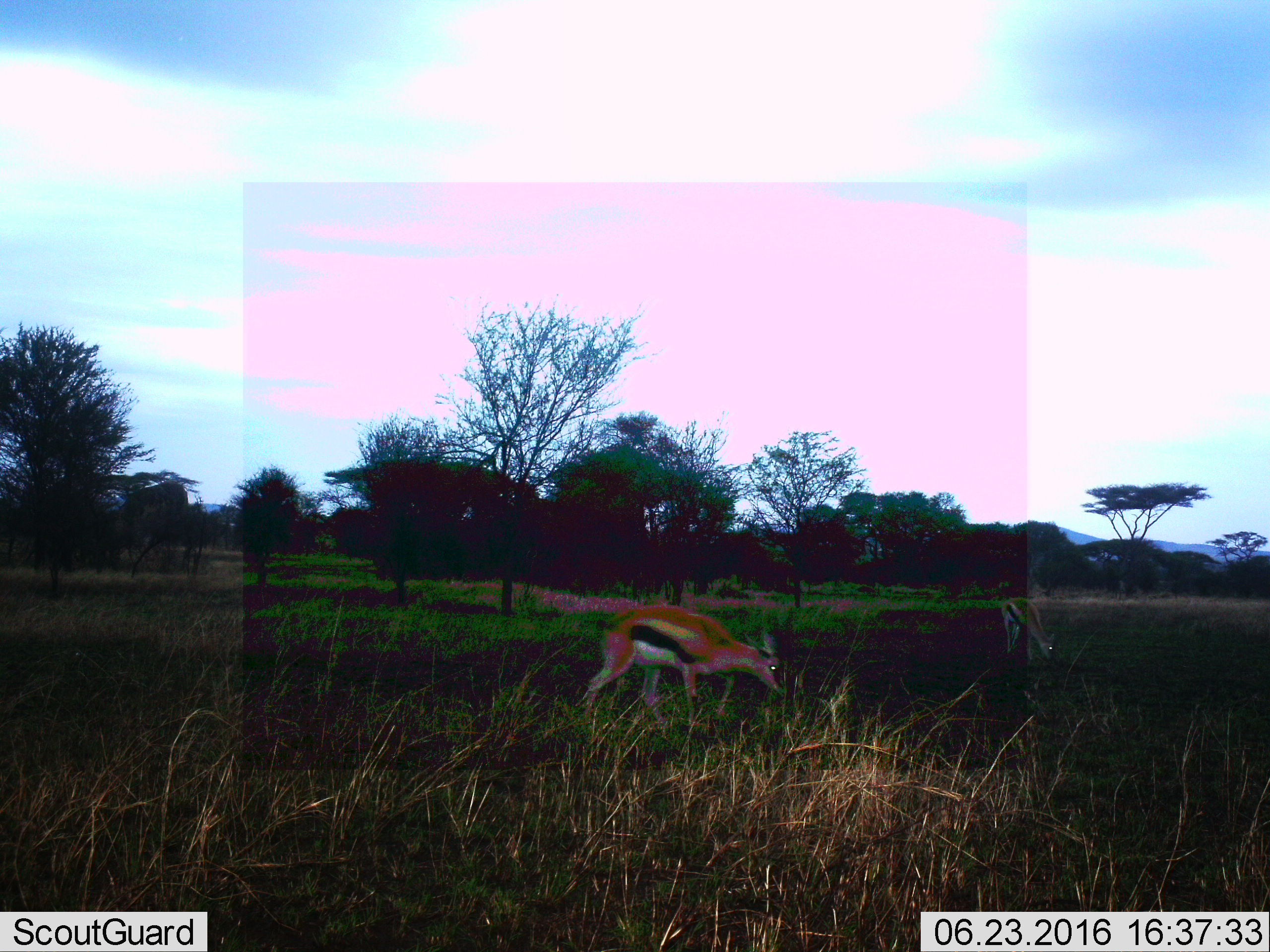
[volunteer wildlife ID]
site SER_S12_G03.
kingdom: Animalia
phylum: Chordata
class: Mammalia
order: Artiodactyla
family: Bovidae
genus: Eudorcas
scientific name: Eudorcas thomsonii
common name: thomson's gazelle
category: gazellethomsons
Gazellethomsons (thomson's gazelle) (Eudorcas thomsonii), count 2. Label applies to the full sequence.